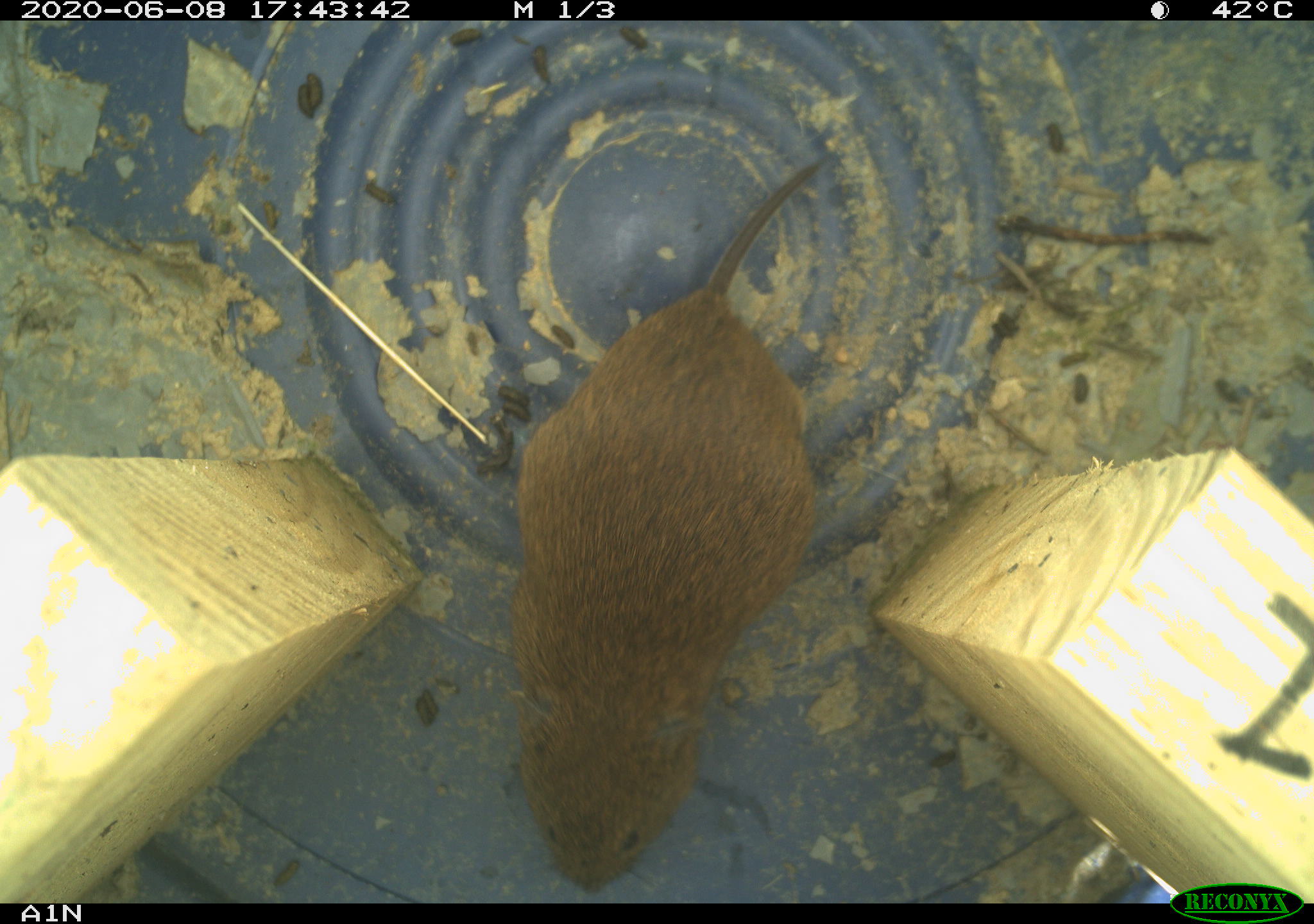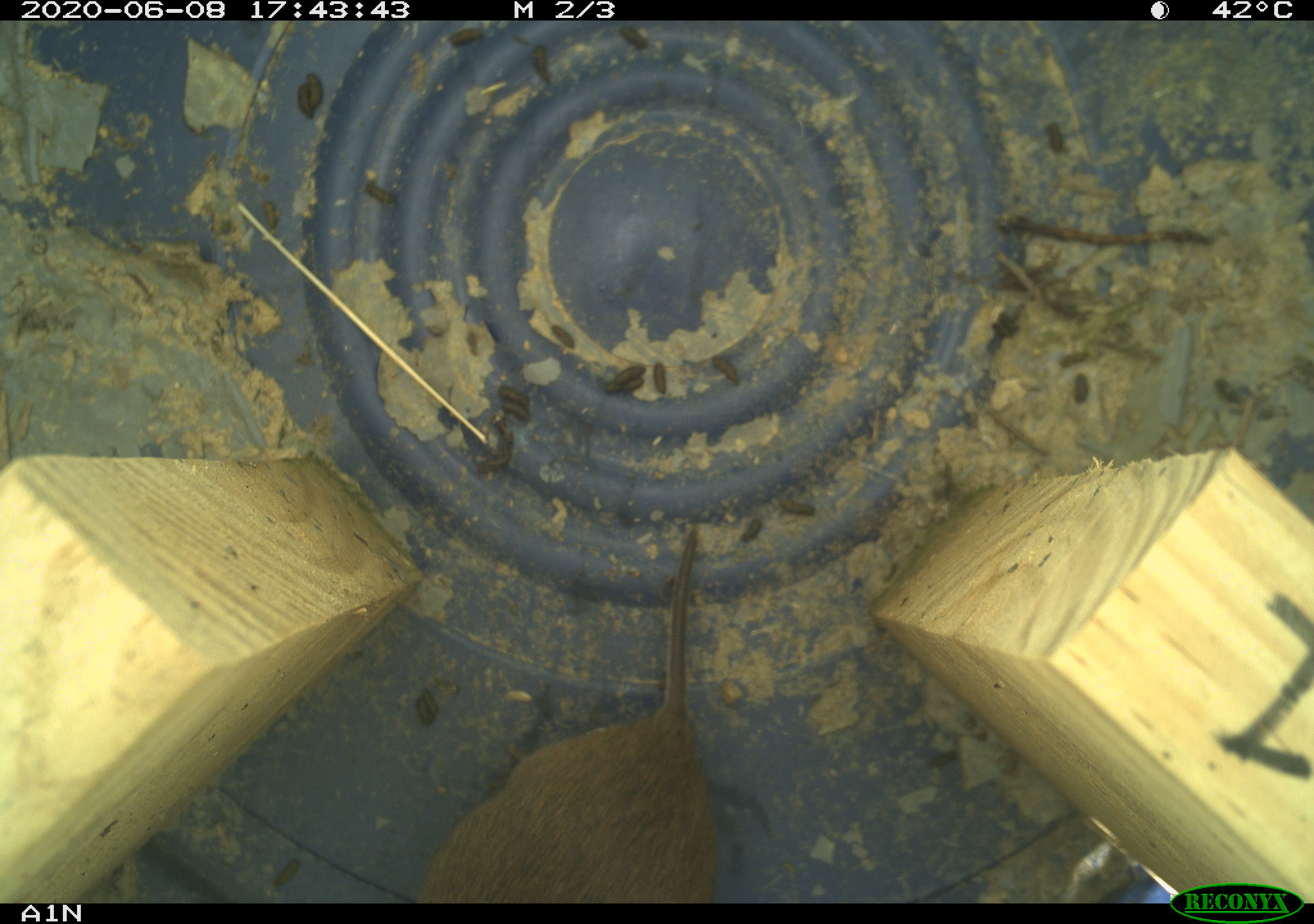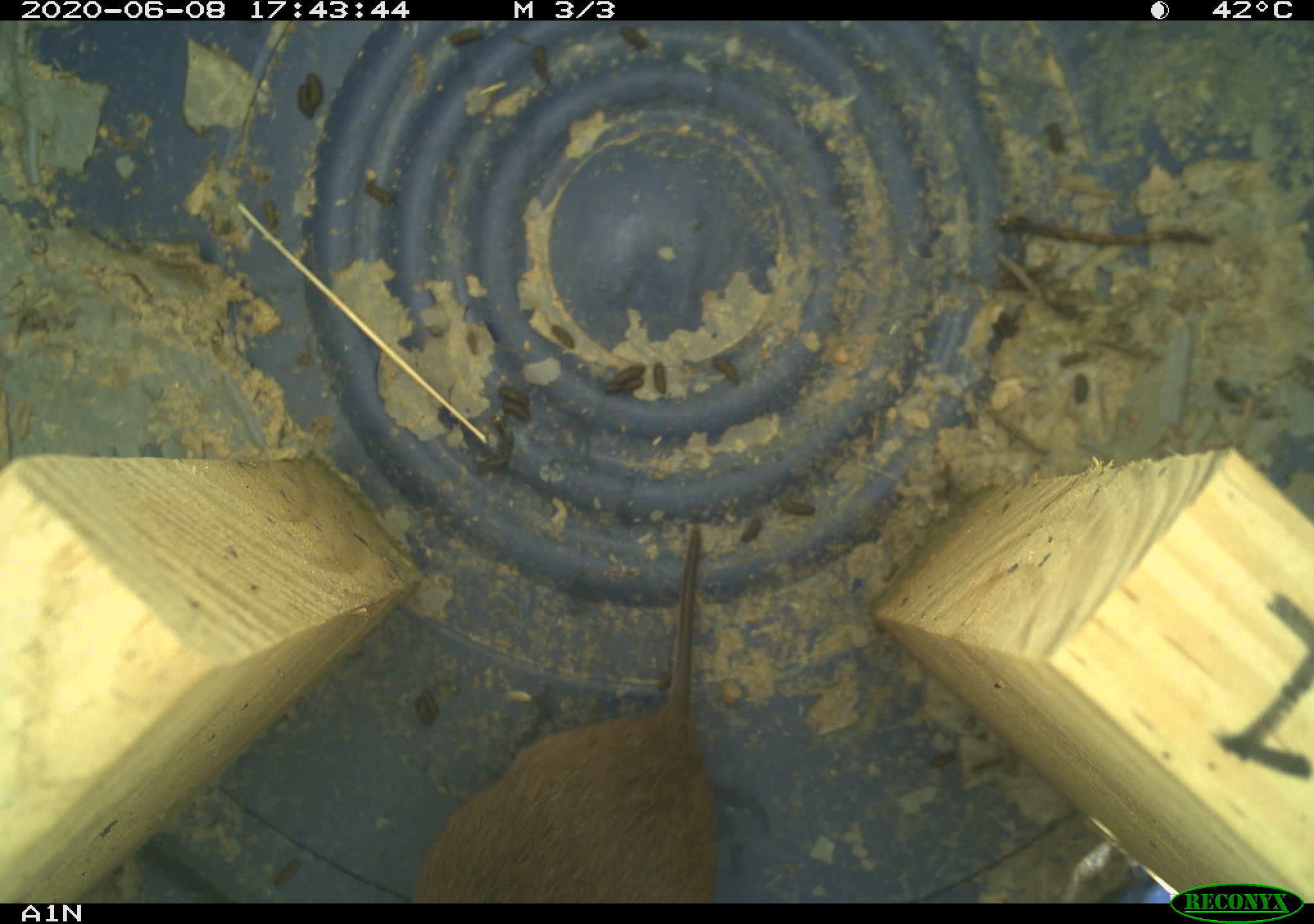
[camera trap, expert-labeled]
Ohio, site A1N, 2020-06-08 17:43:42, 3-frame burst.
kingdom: Animalia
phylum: Chordata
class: Mammalia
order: Rodentia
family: Cricetidae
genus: Microtus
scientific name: Microtus pennsylvanicus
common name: meadow vole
Meadow vole (Microtus pennsylvanicus).